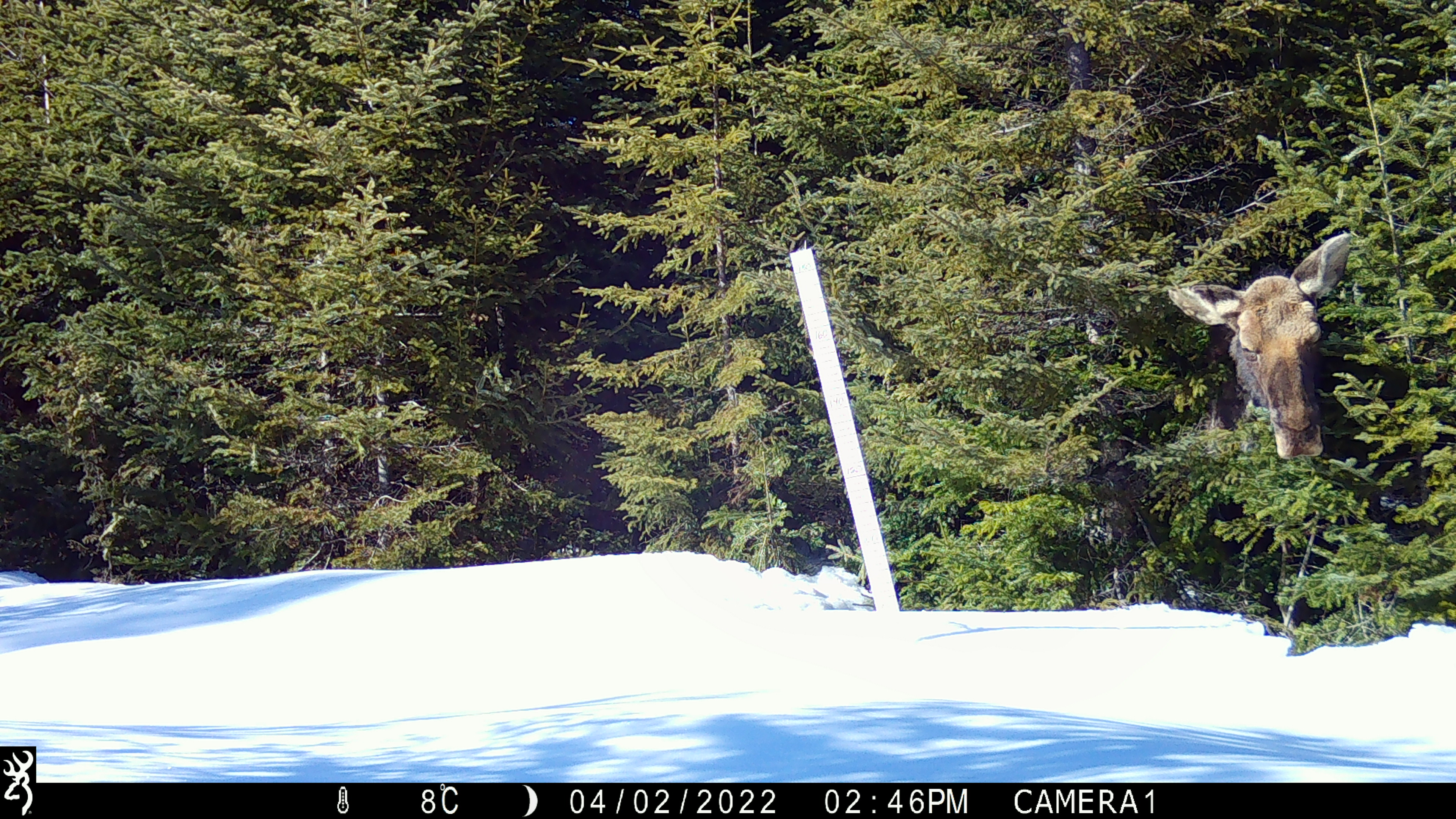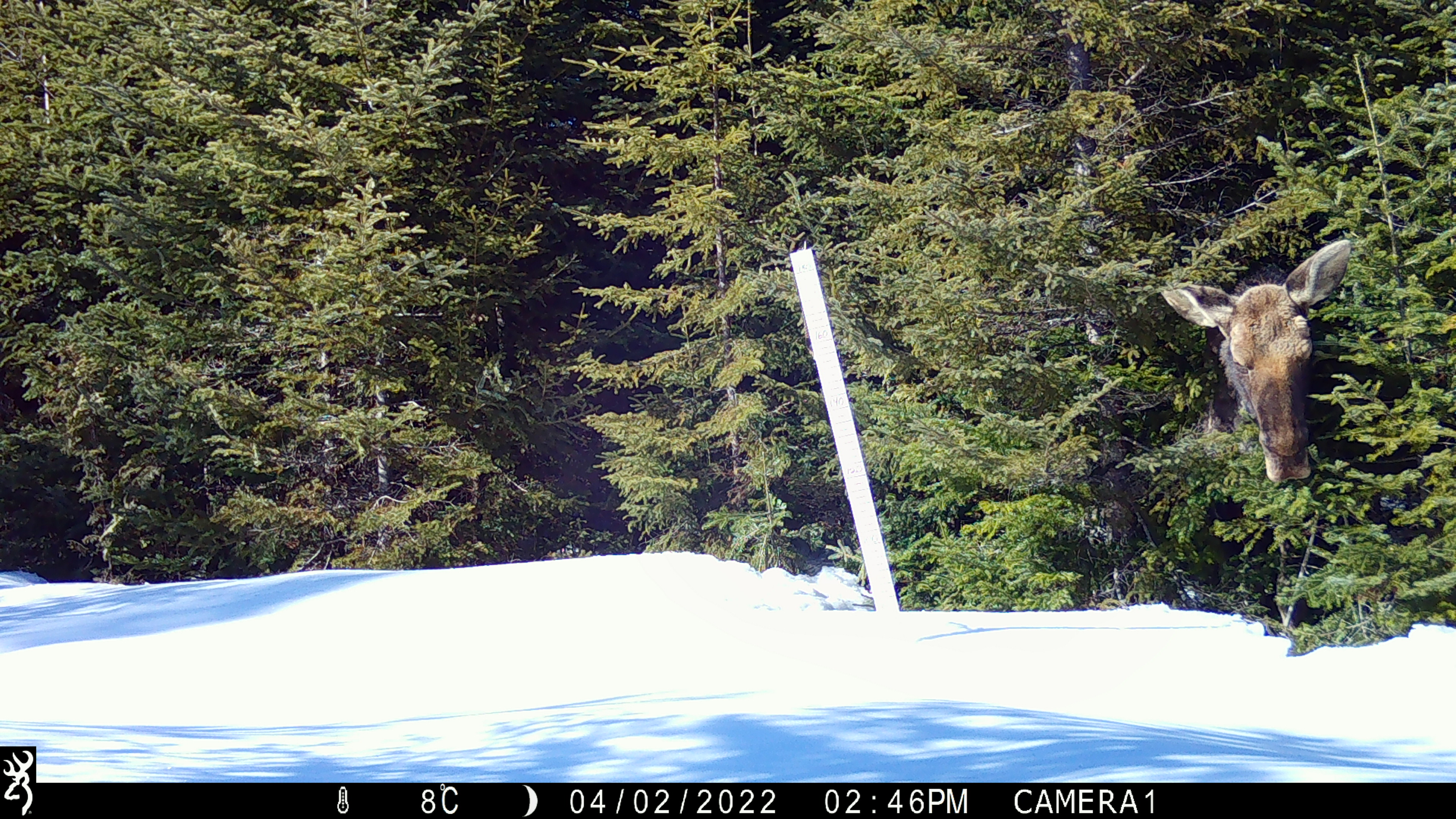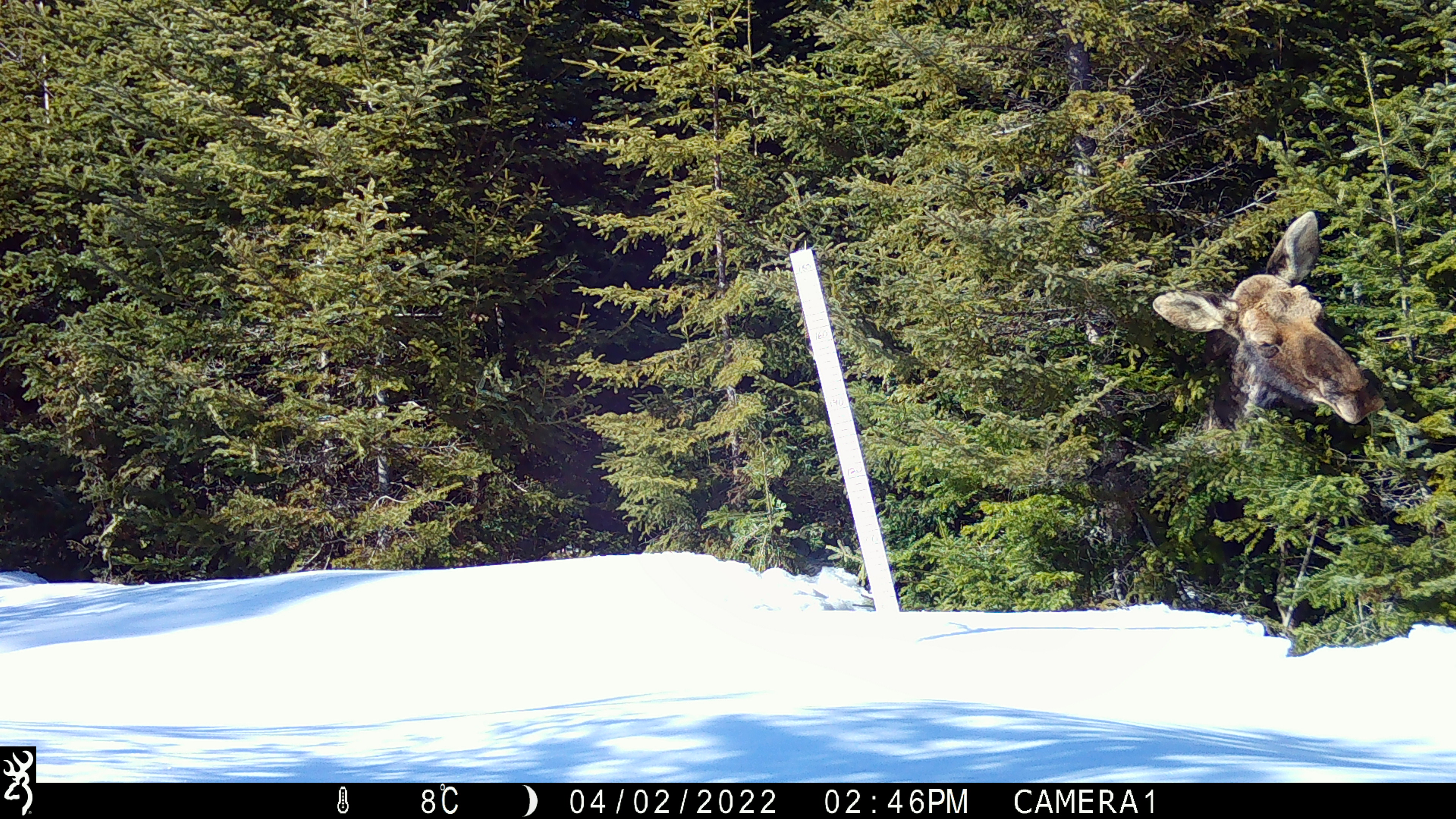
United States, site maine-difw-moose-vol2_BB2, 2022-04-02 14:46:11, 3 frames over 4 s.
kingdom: Animalia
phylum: Chordata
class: Mammalia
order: Artiodactyla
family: Cervidae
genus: Alces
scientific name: Alces alces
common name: moose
Moose (Alces alces).